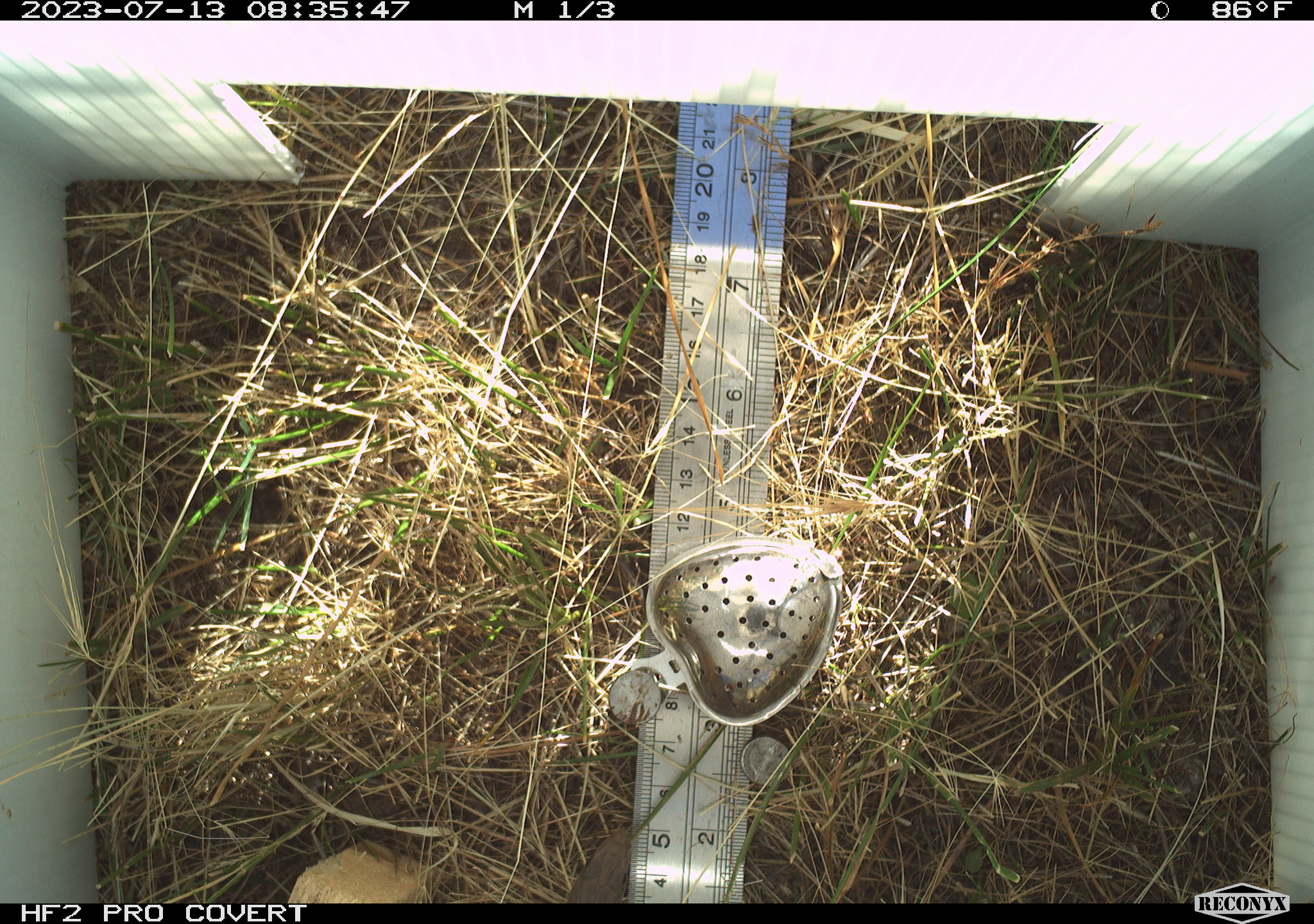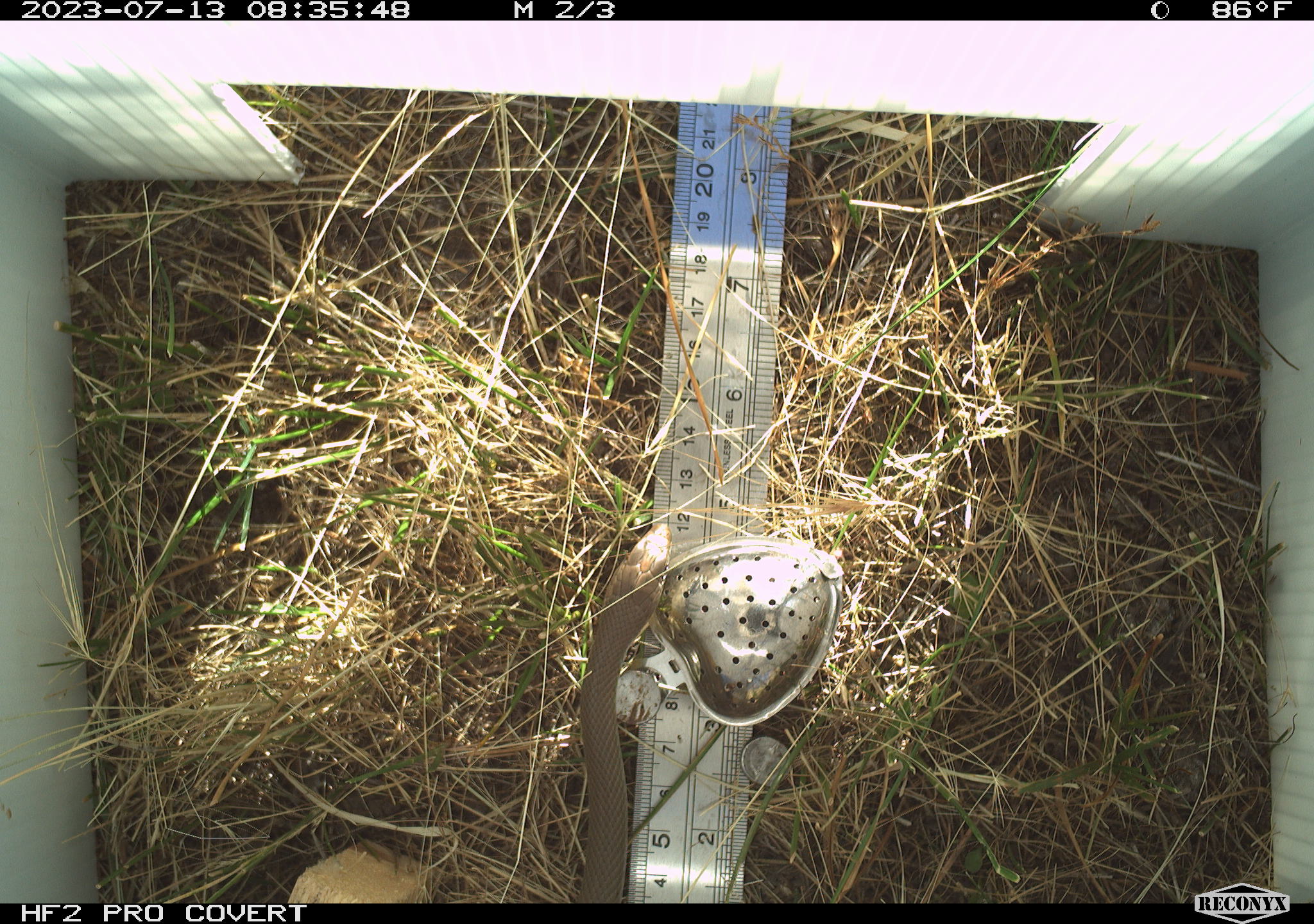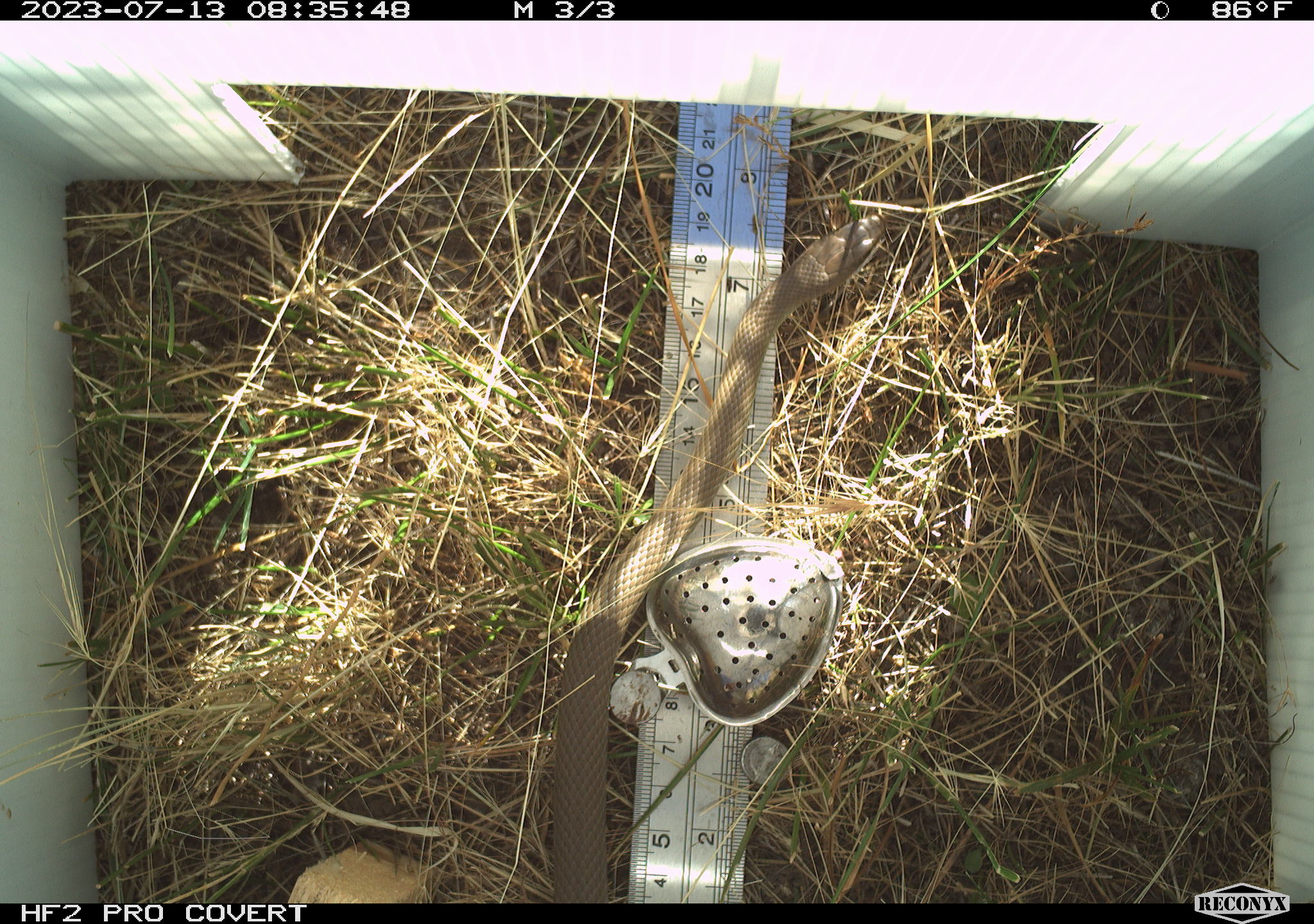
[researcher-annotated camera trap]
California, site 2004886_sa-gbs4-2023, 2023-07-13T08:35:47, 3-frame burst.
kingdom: Animalia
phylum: Chordata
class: Reptilia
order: Squamata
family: Colubridae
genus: Coluber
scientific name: Coluber constrictor mormon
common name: western yellow-bellied racer